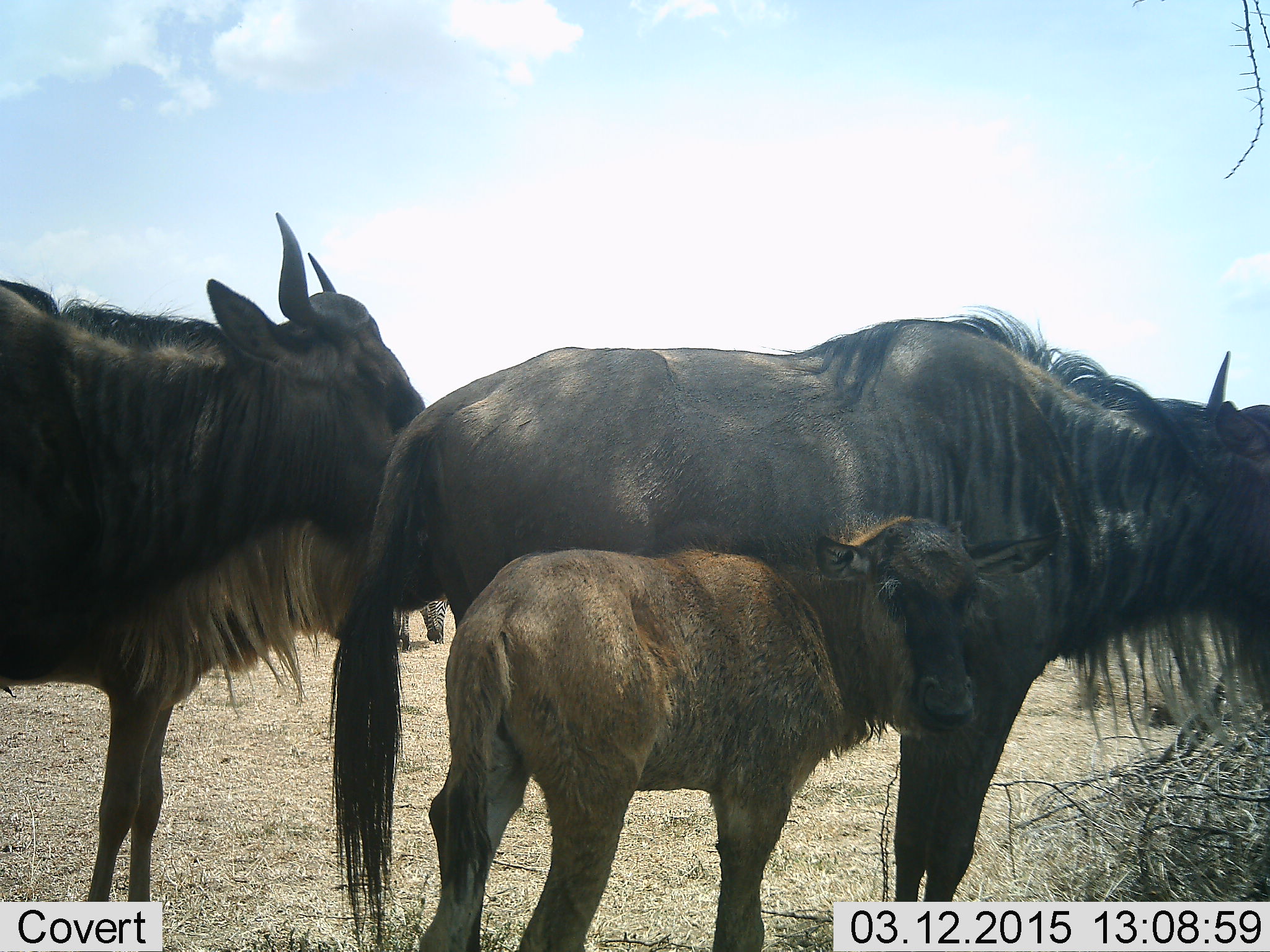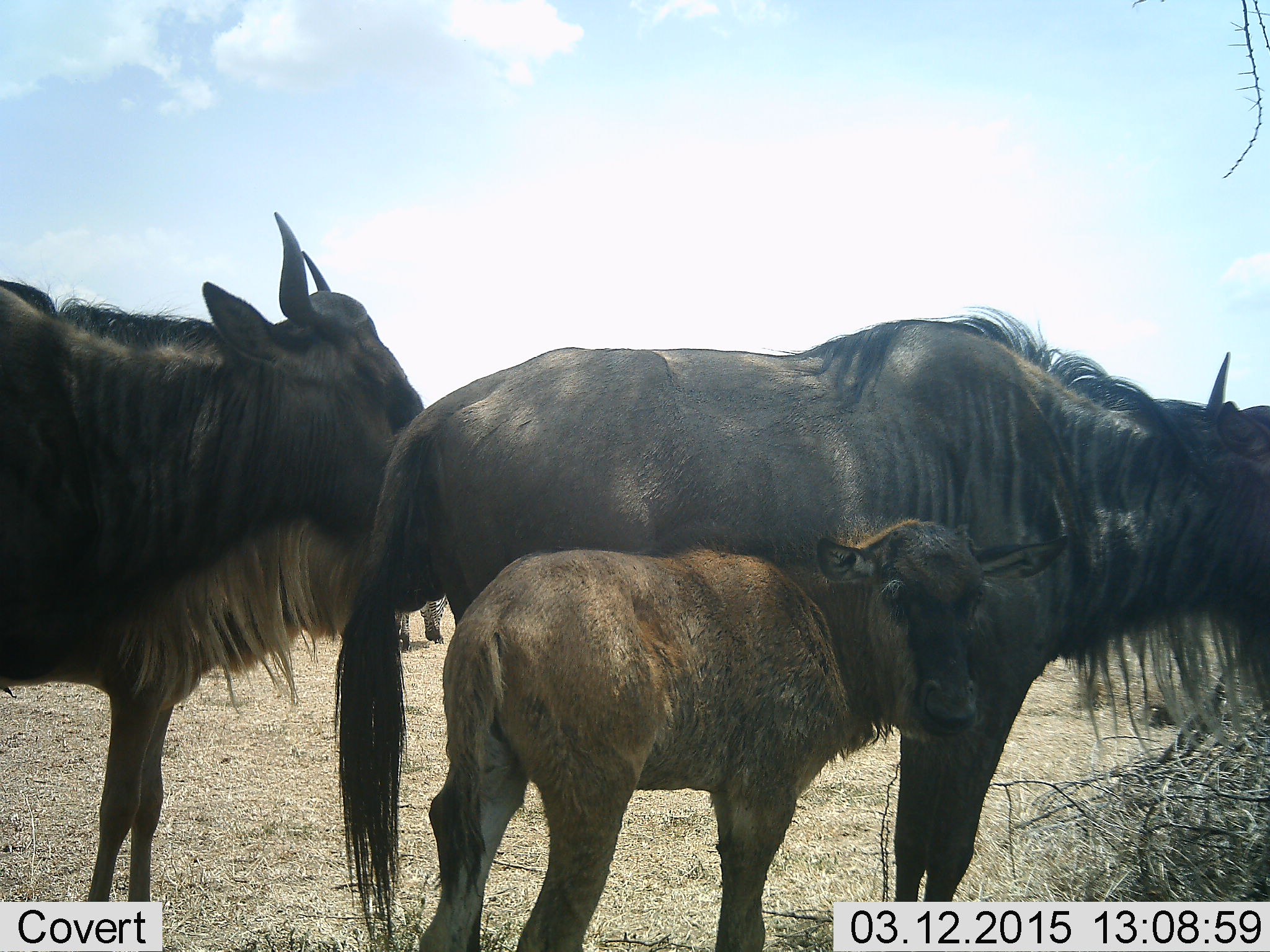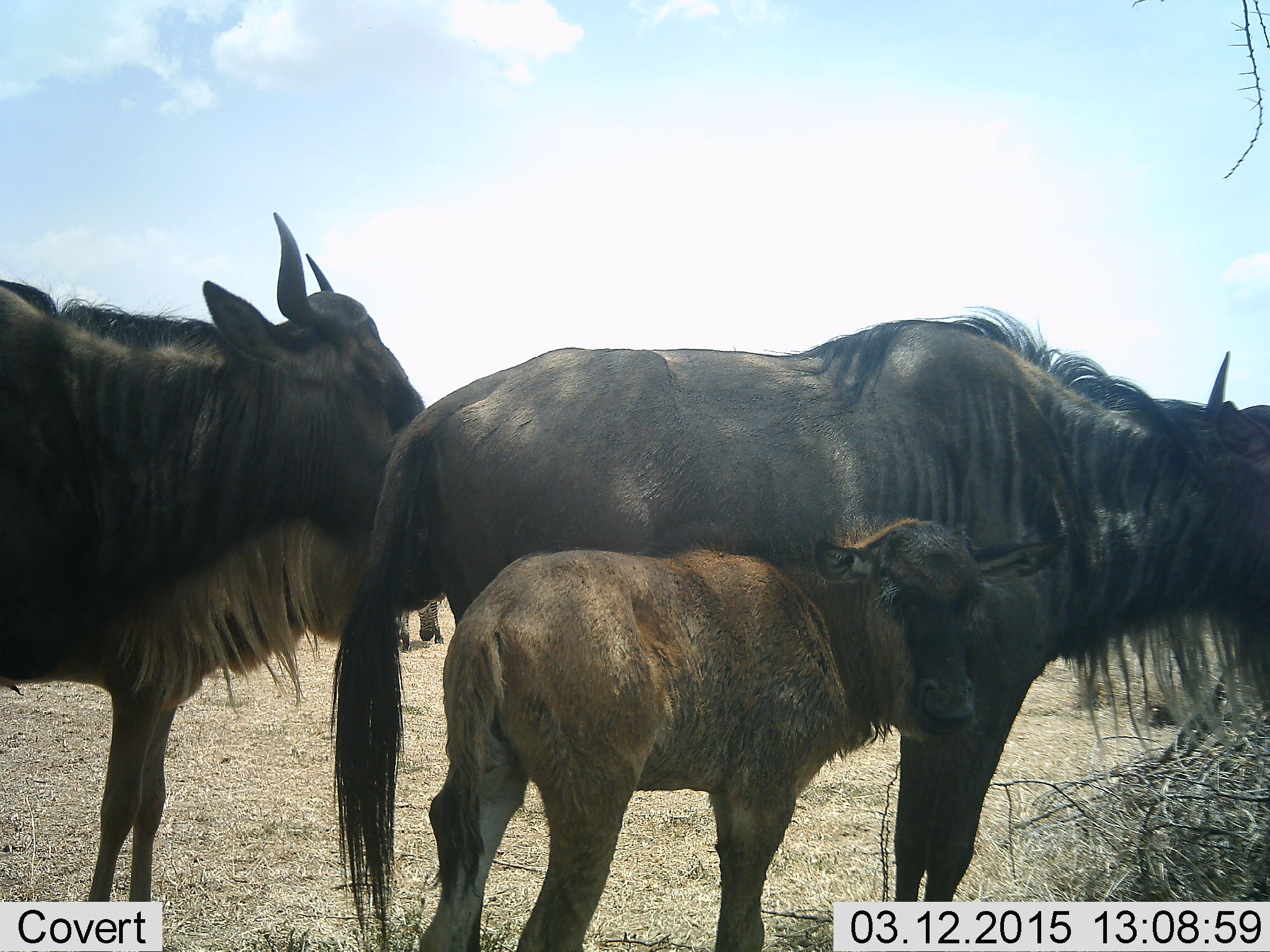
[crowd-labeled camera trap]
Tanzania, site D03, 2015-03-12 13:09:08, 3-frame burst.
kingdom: Animalia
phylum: Chordata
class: Mammalia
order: Artiodactyla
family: Bovidae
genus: Connochaetes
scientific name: Connochaetes taurinus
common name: blue wildebeest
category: wildebeest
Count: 3.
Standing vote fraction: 92%.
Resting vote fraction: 8%.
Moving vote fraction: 8%.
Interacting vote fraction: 0%.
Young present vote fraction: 100%.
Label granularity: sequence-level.